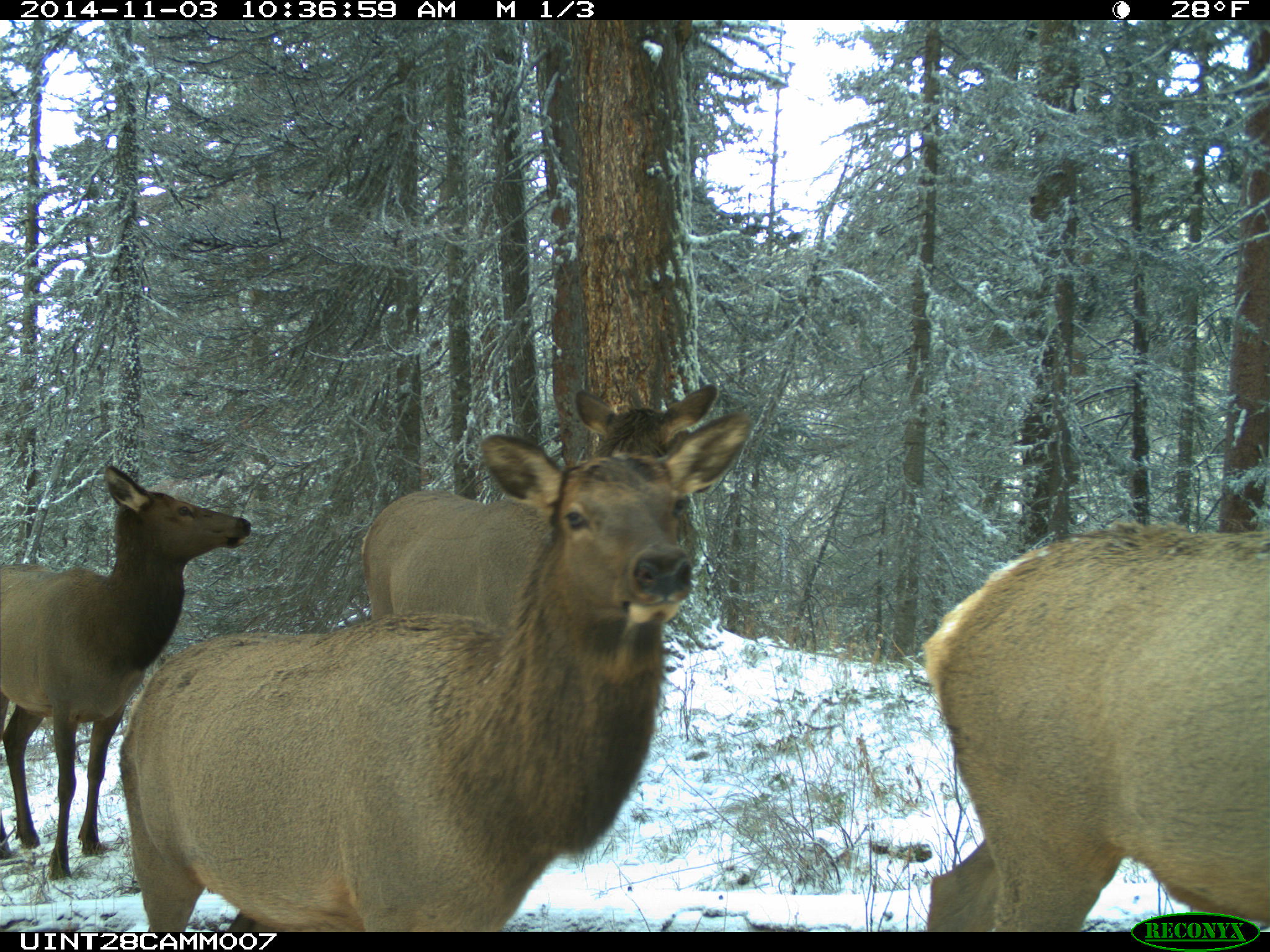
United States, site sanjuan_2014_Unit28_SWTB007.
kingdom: Animalia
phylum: Chordata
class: Mammalia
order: Artiodactyla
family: Cervidae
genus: Cervus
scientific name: Cervus elaphus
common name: red deer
Cervus elaphus (red deer).